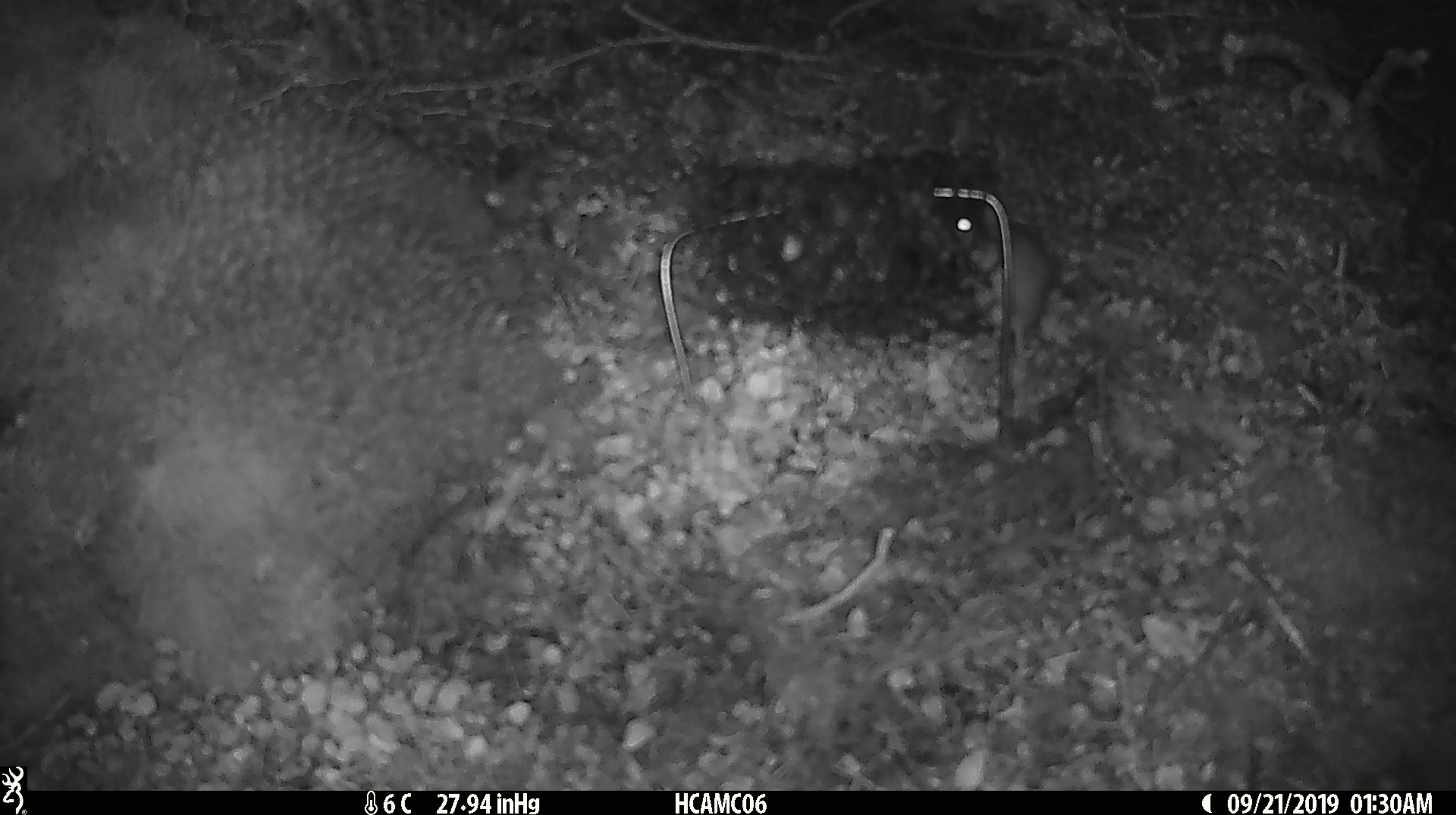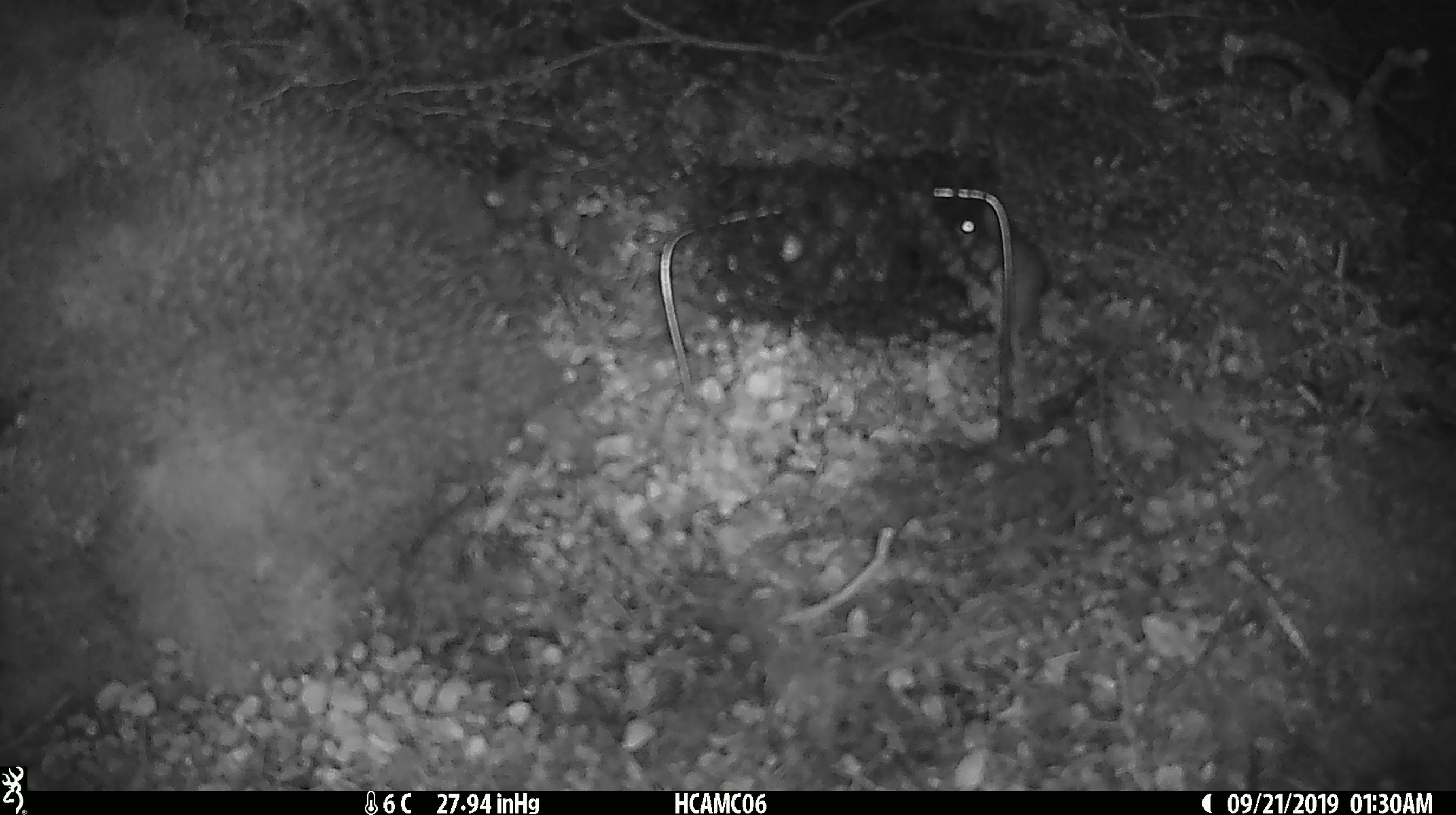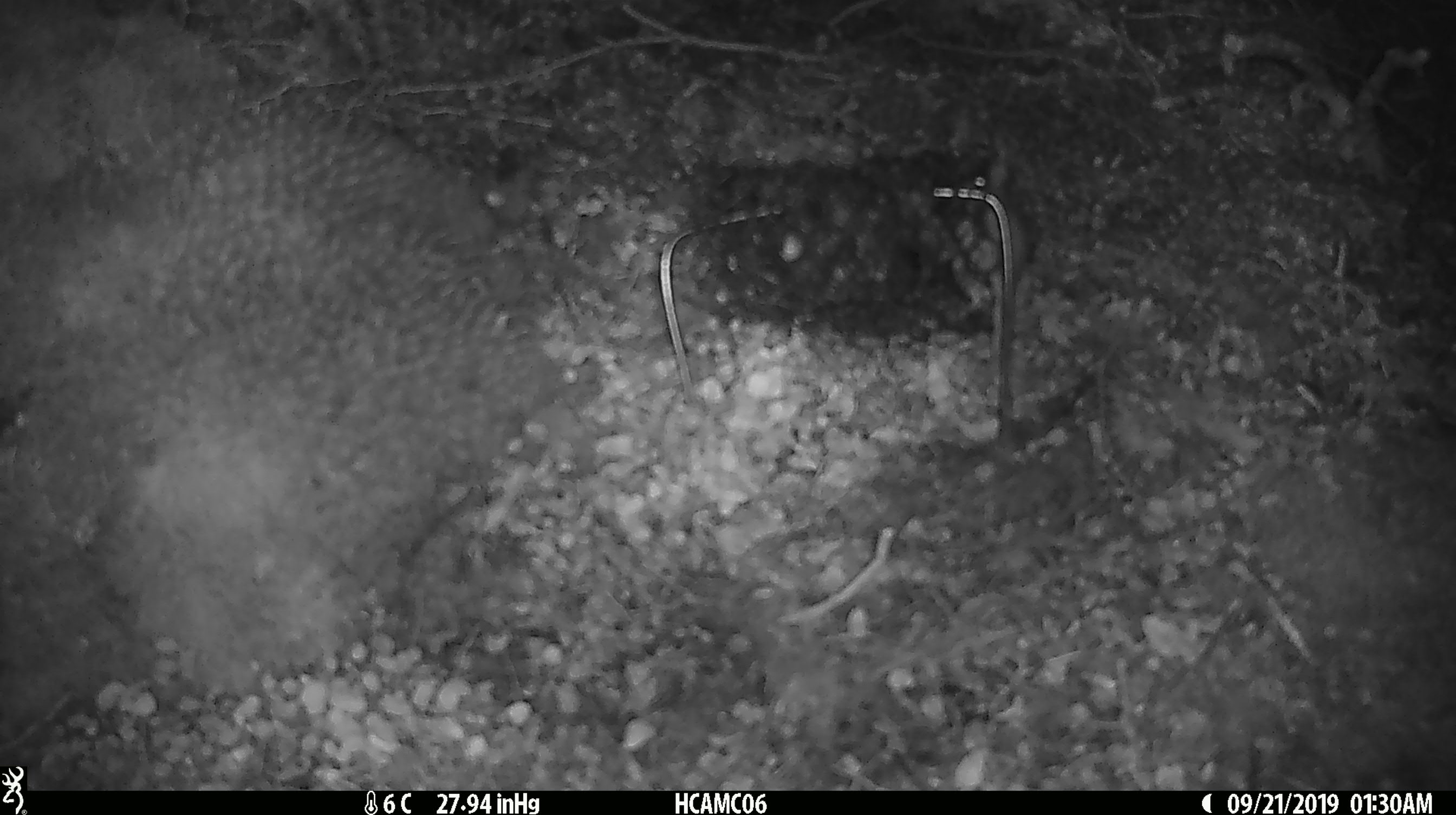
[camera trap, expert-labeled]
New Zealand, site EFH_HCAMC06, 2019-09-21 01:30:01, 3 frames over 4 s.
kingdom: Animalia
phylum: Chordata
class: Mammalia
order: Rodentia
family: Muridae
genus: Mus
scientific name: Mus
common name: mouse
Mouse (Mus).